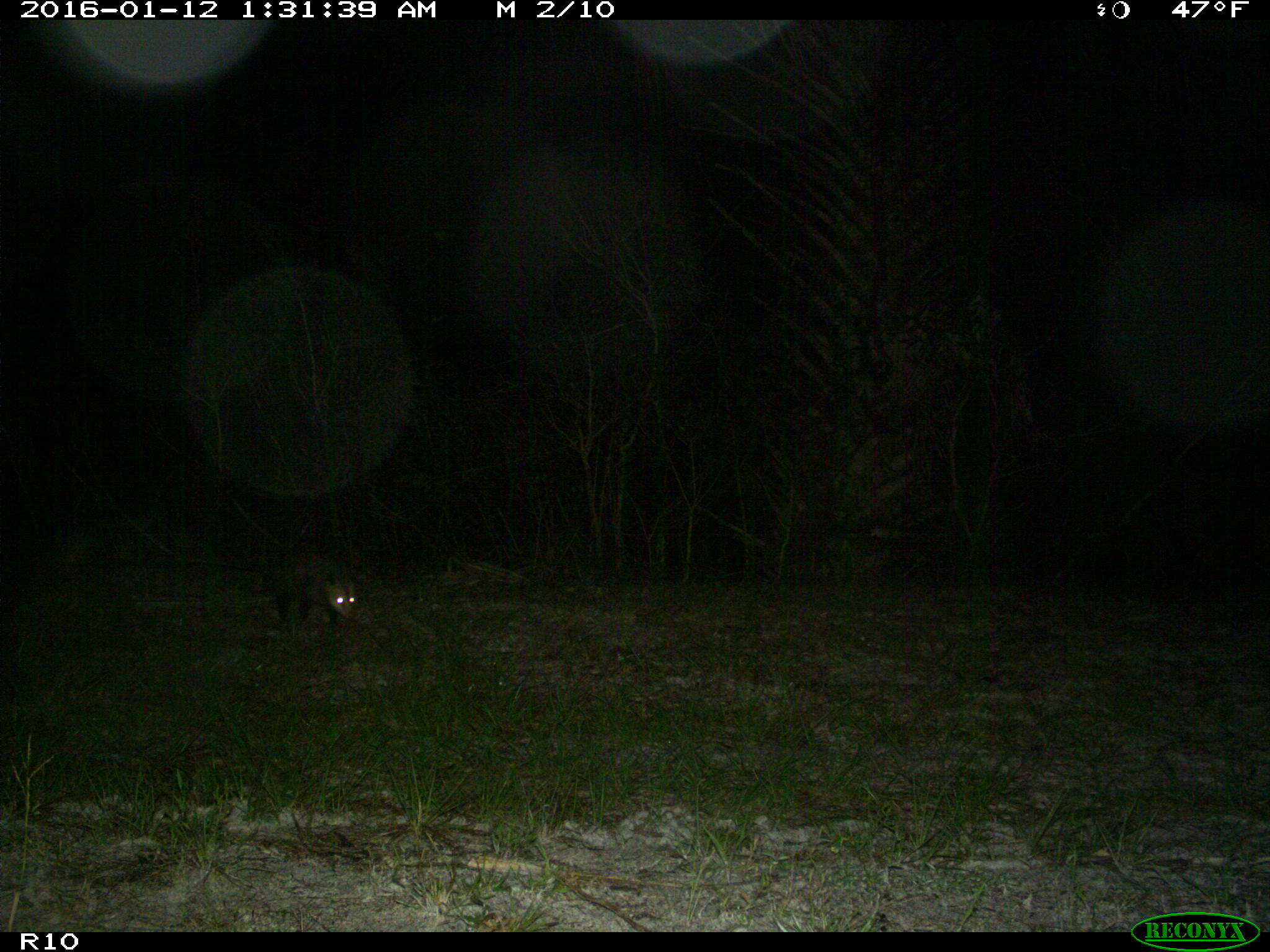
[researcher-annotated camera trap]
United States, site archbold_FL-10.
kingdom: Animalia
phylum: Chordata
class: Mammalia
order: Didelphimorphia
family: Didelphidae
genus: Didelphis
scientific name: Didelphis virginiana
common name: virginia opossum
Didelphis virginiana (virginia opossum).